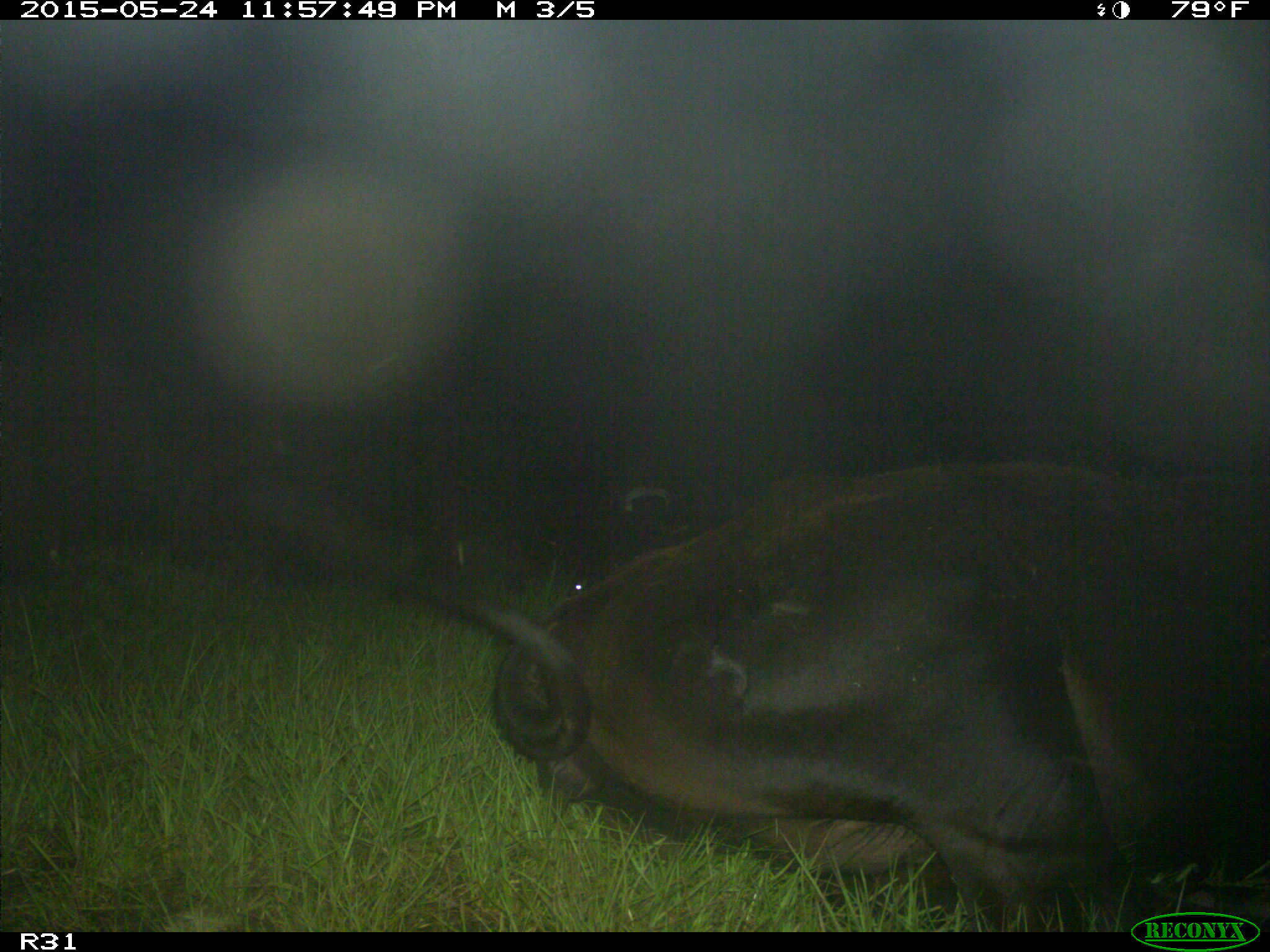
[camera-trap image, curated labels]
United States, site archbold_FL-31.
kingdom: Animalia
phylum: Chordata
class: Mammalia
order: Artiodactyla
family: Bovidae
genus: Bos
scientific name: Bos taurus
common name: domestic cow